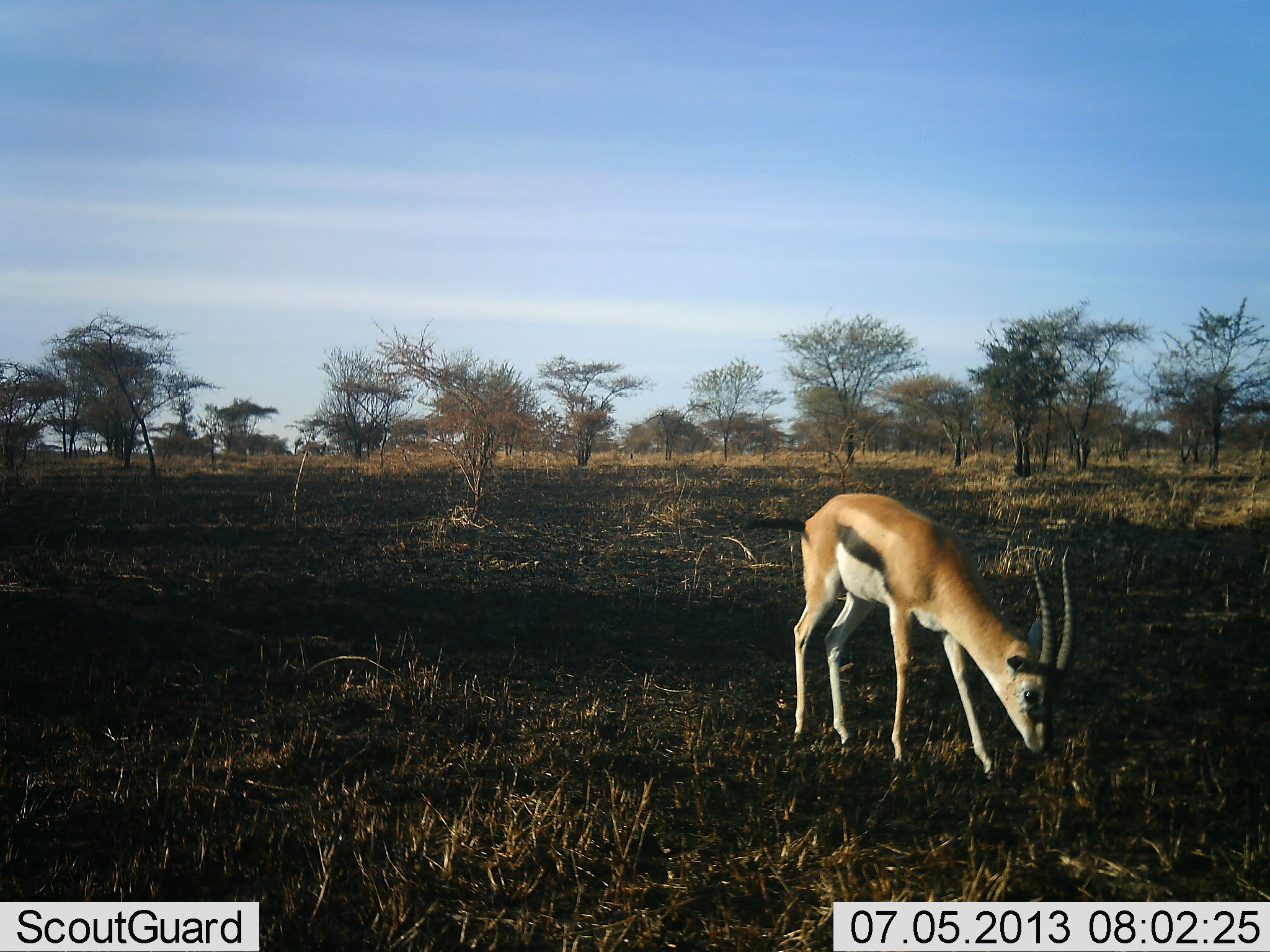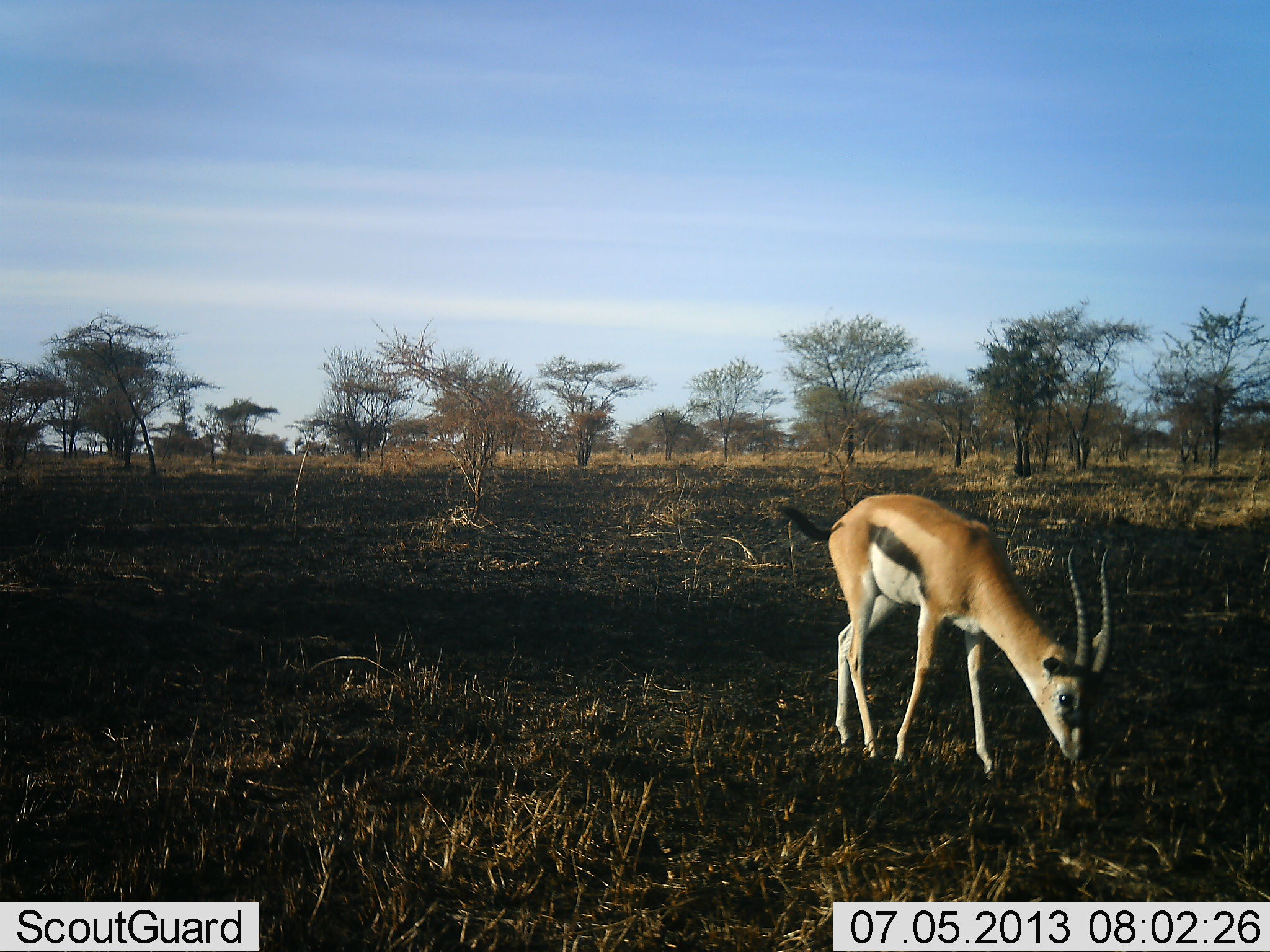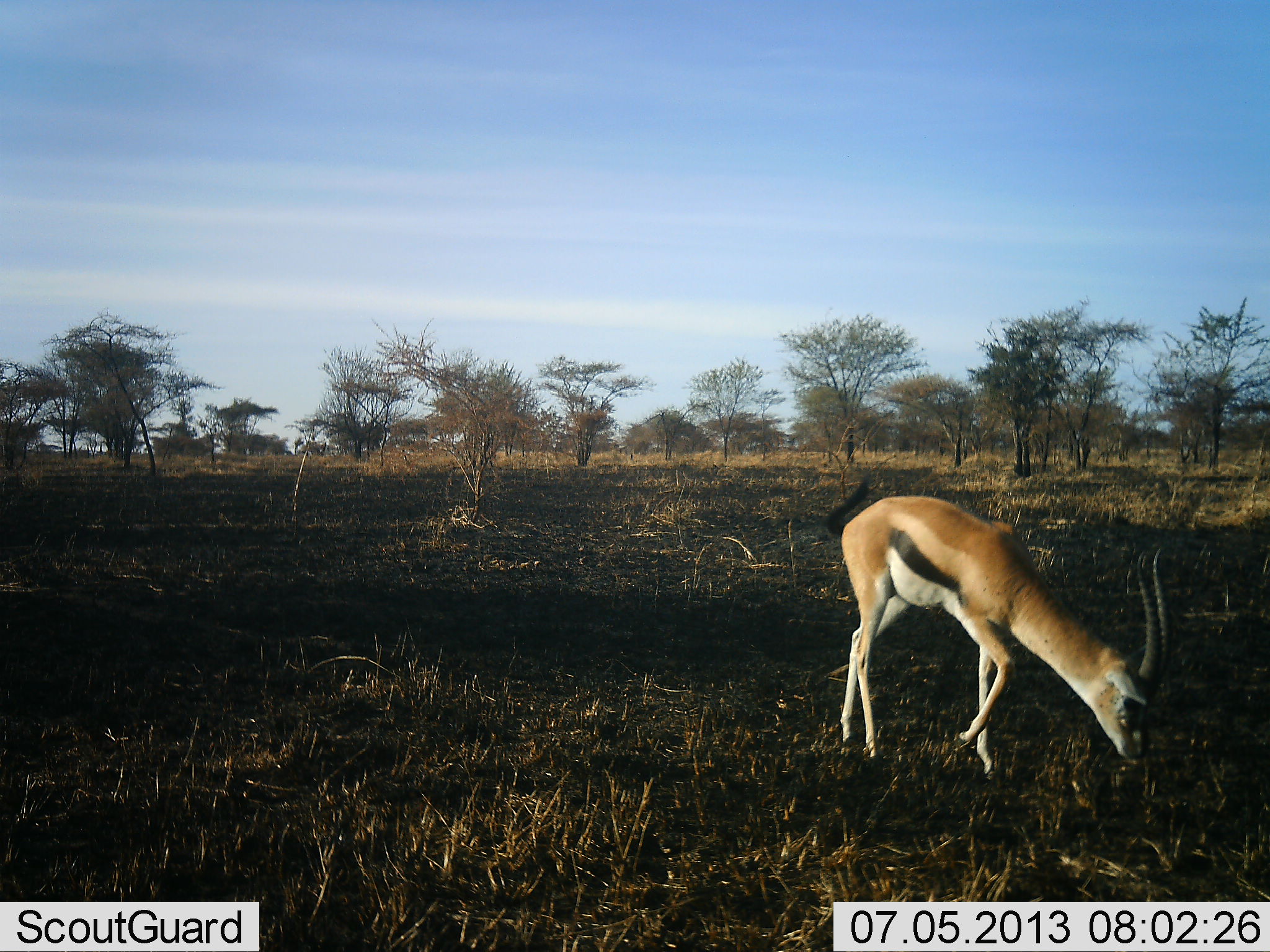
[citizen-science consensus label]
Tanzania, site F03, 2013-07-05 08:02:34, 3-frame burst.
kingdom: Animalia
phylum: Chordata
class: Mammalia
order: Artiodactyla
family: Bovidae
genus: Eudorcas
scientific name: Eudorcas thomsonii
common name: thomson's gazelle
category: gazellethomsons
Gazellethomsons (thomson's gazelle) (Eudorcas thomsonii), count 1. Behavior (volunteer vote fractions): standing 20%, resting 0%, moving 0%, interacting 0%. Young present (vote fraction): 0%. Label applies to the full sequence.